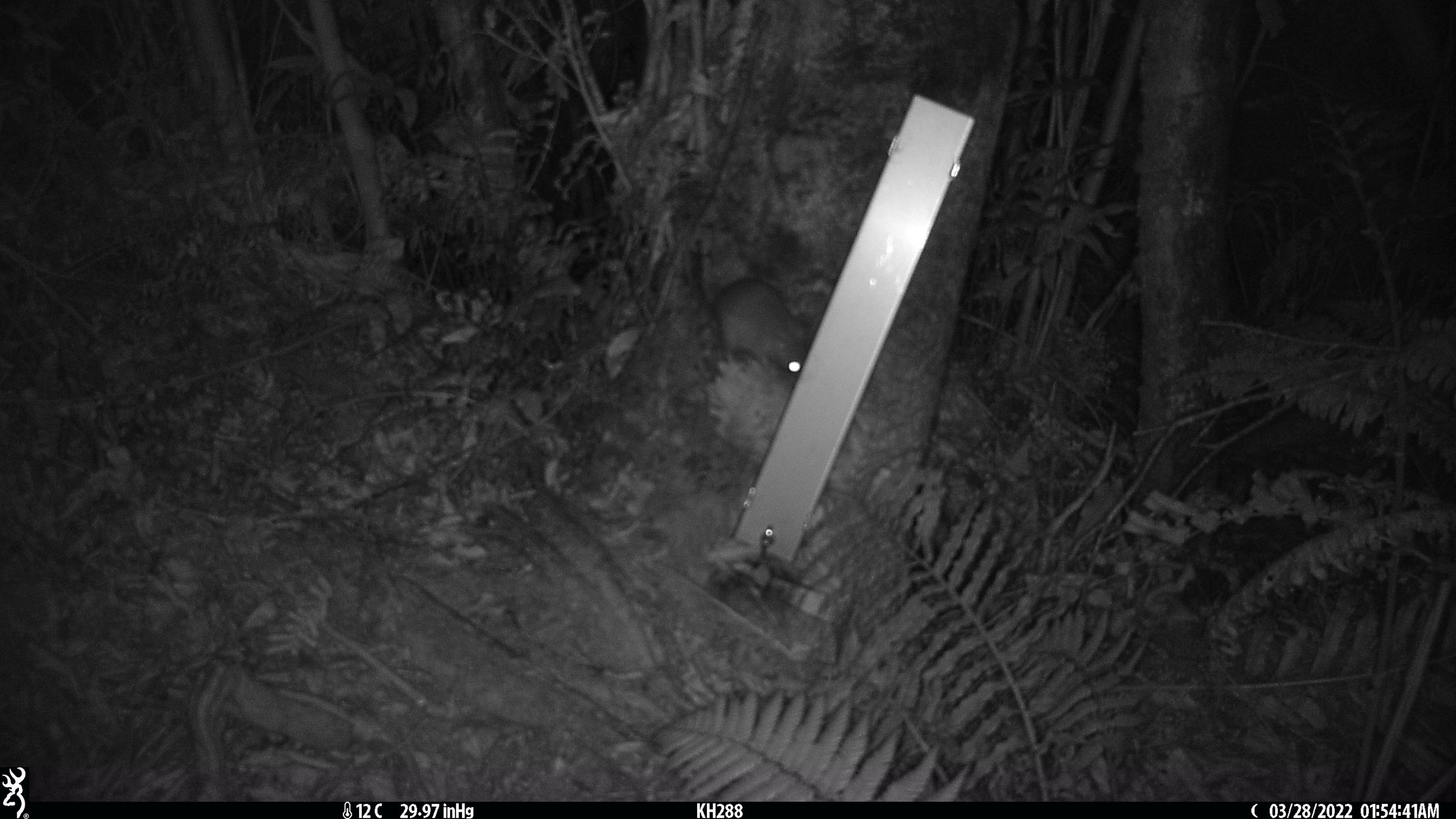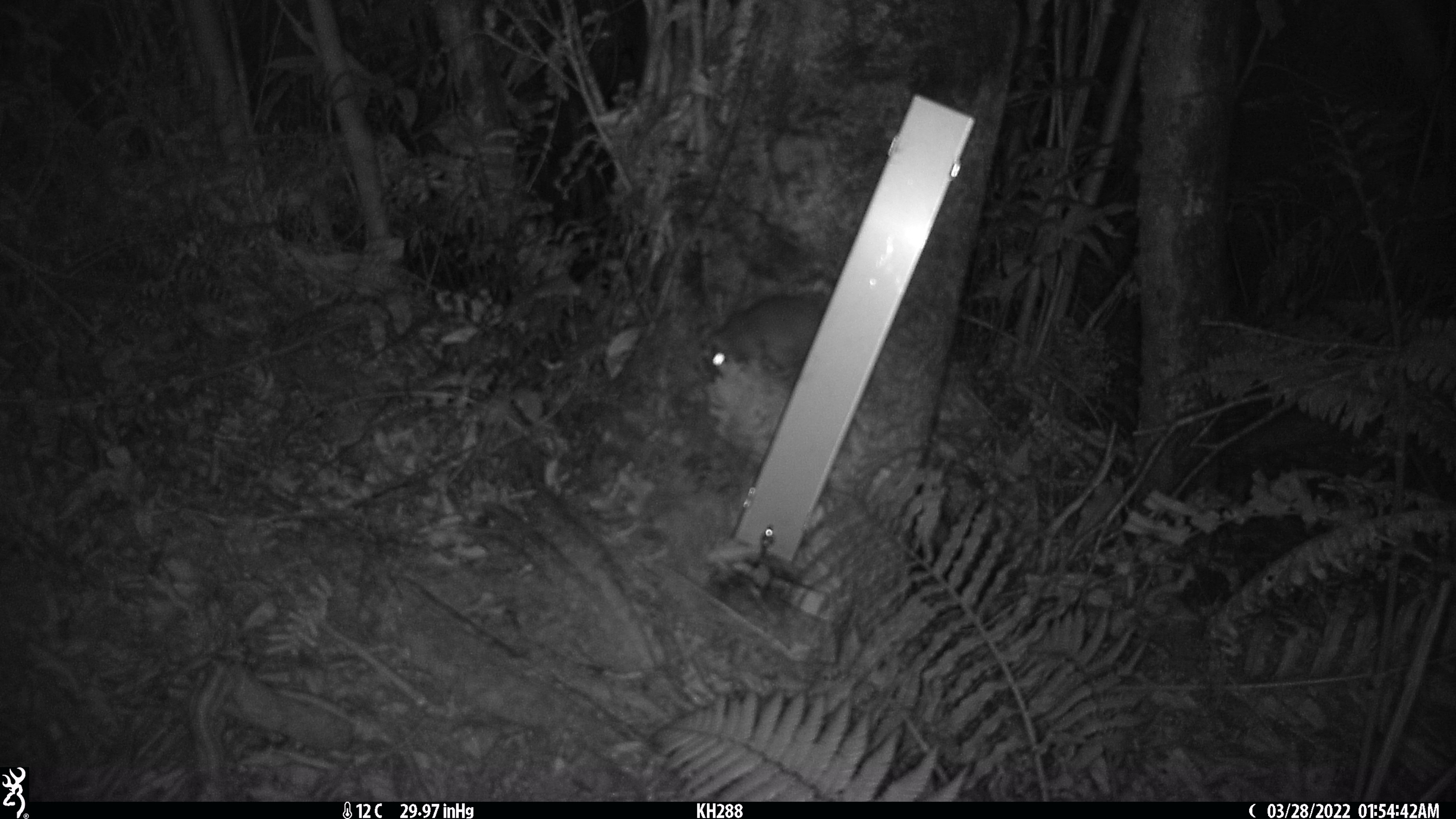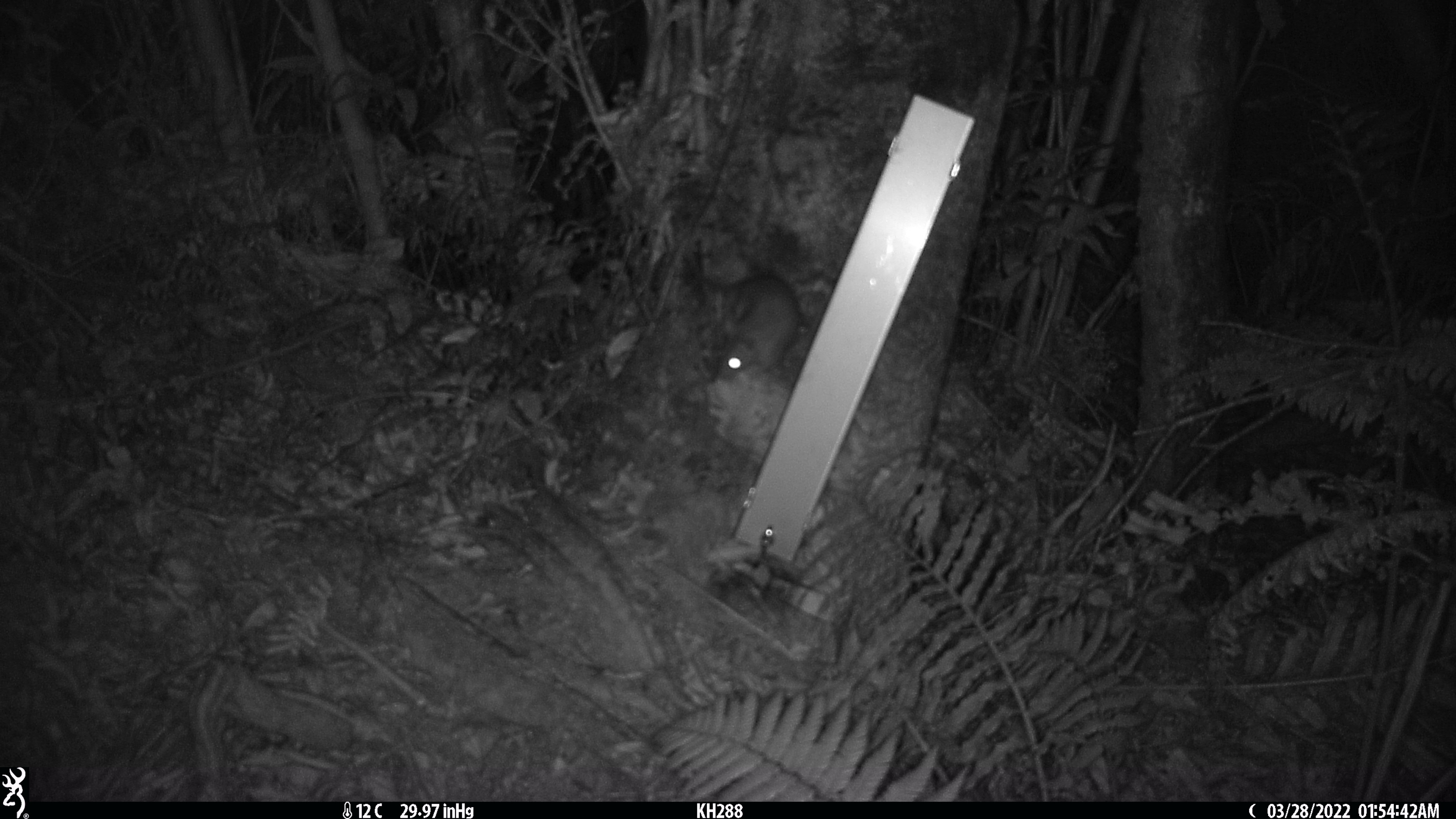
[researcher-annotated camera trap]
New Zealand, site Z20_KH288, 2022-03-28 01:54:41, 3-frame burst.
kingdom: Animalia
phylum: Chordata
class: Mammalia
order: Rodentia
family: Muridae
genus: Rattus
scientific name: Rattus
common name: rat